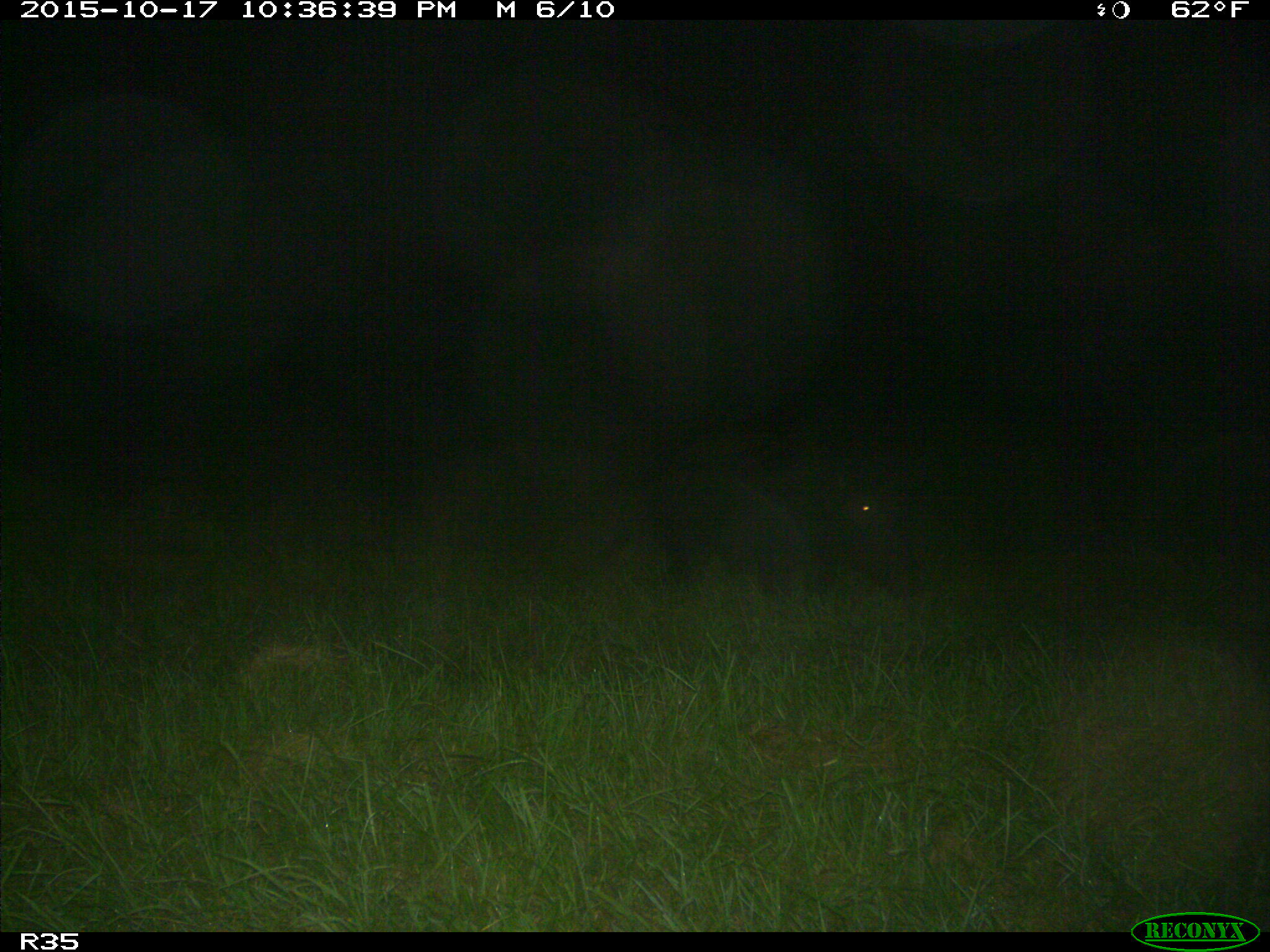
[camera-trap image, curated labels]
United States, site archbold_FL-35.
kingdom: Animalia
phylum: Chordata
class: Mammalia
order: Artiodactyla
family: Suidae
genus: Sus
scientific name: Sus scrofa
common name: wild boar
Sus scrofa (wild boar).